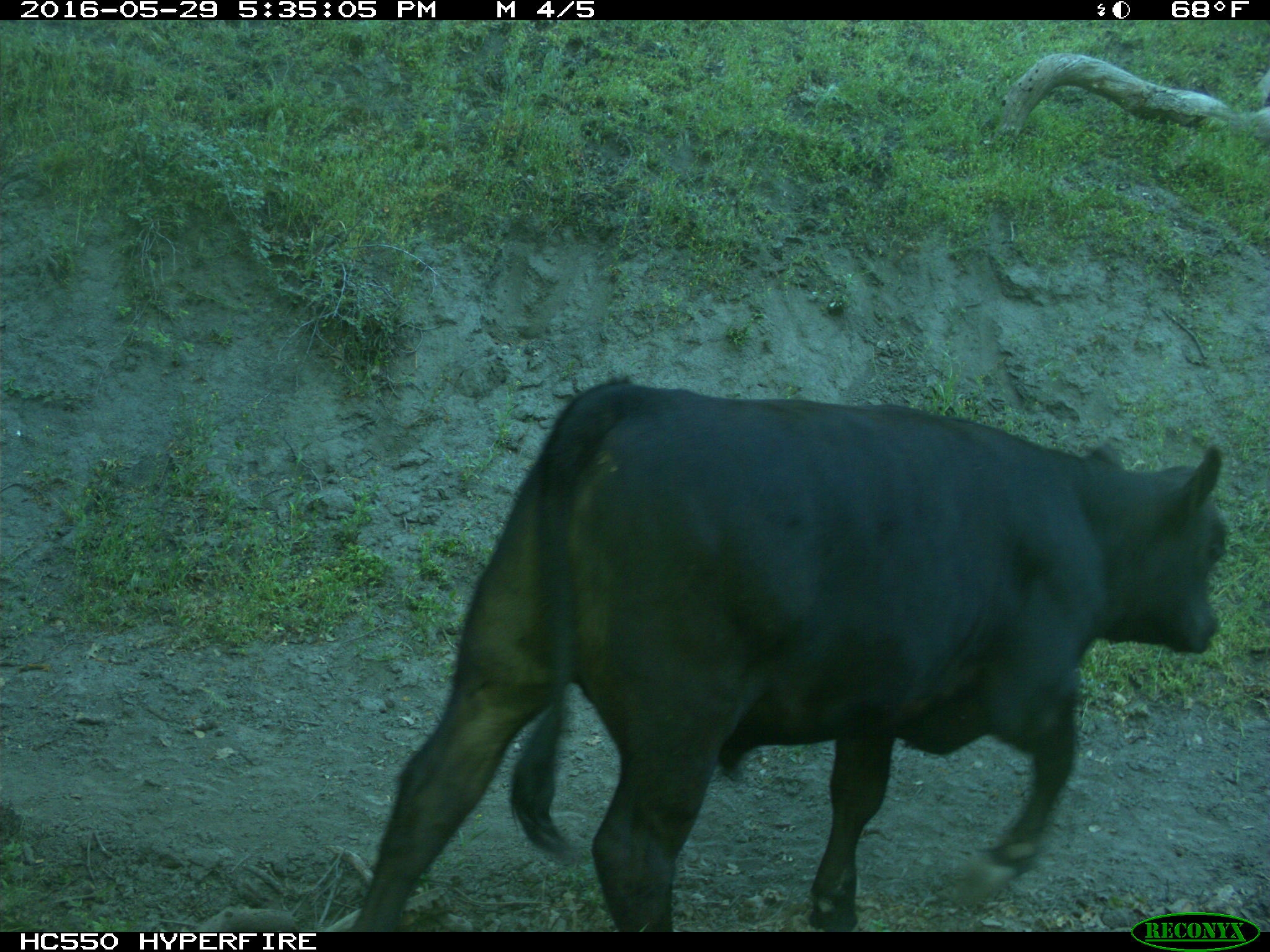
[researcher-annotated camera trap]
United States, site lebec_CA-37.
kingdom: Animalia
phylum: Chordata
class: Mammalia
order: Artiodactyla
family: Bovidae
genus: Bos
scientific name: Bos taurus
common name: domestic cow